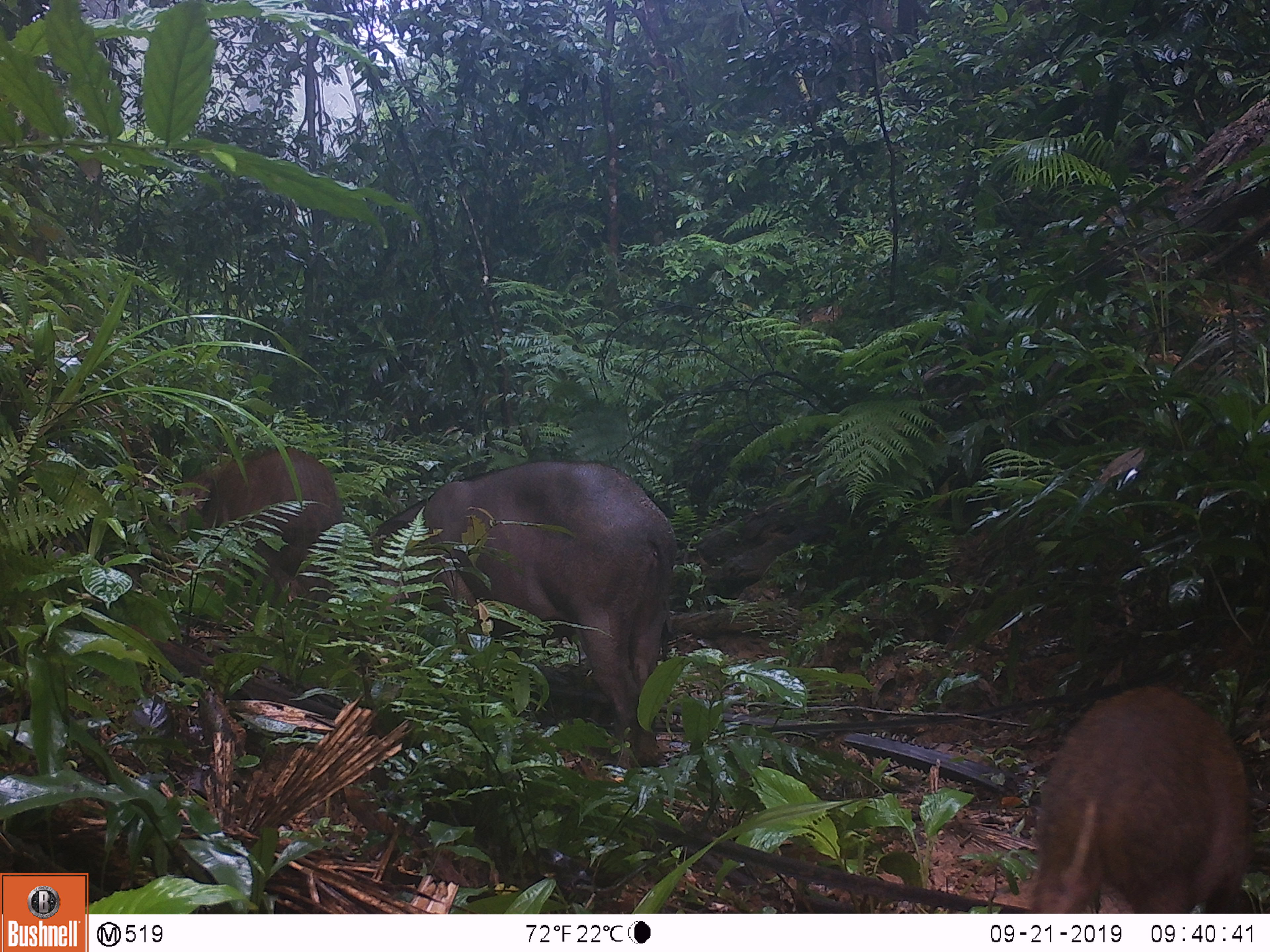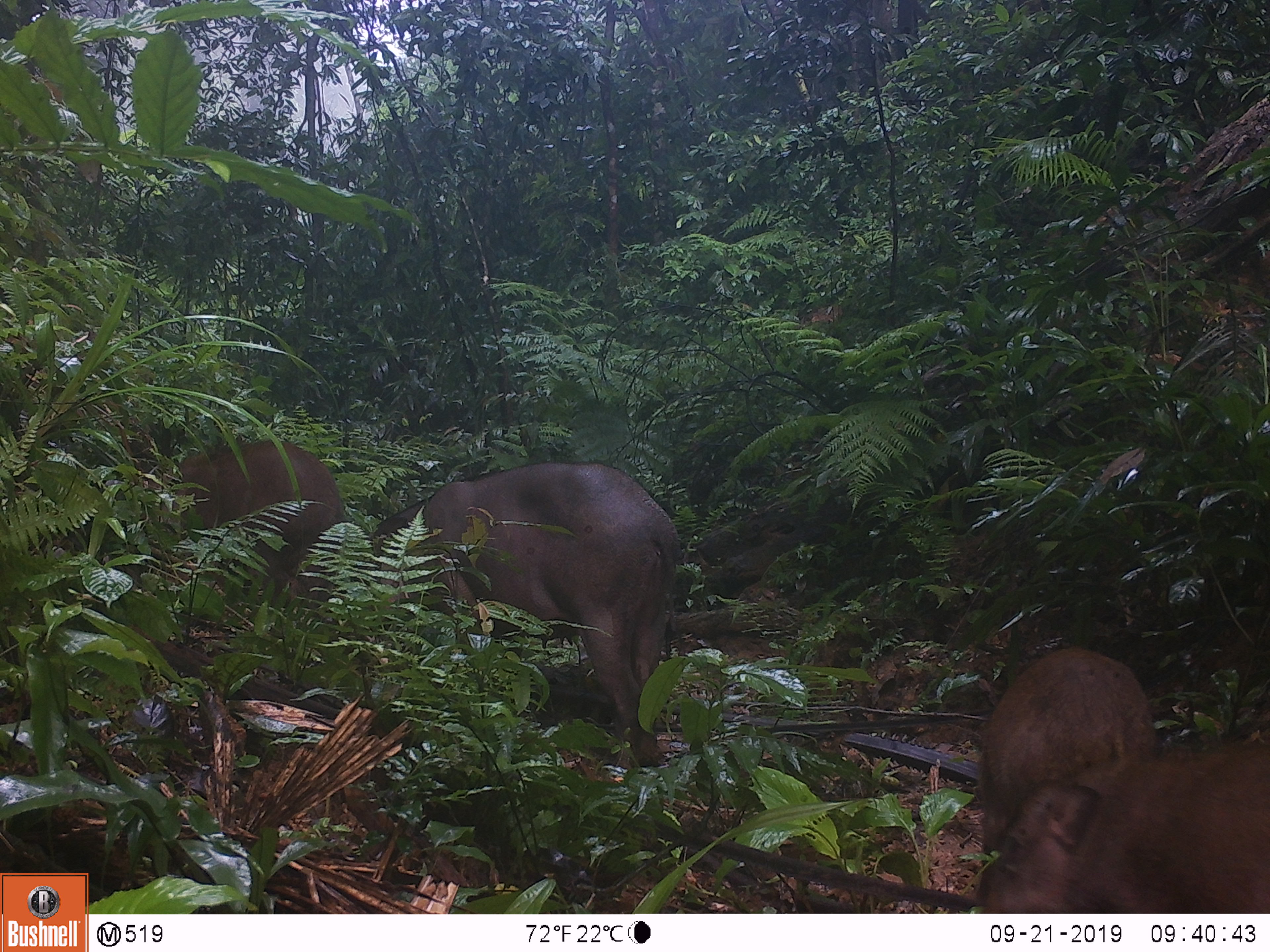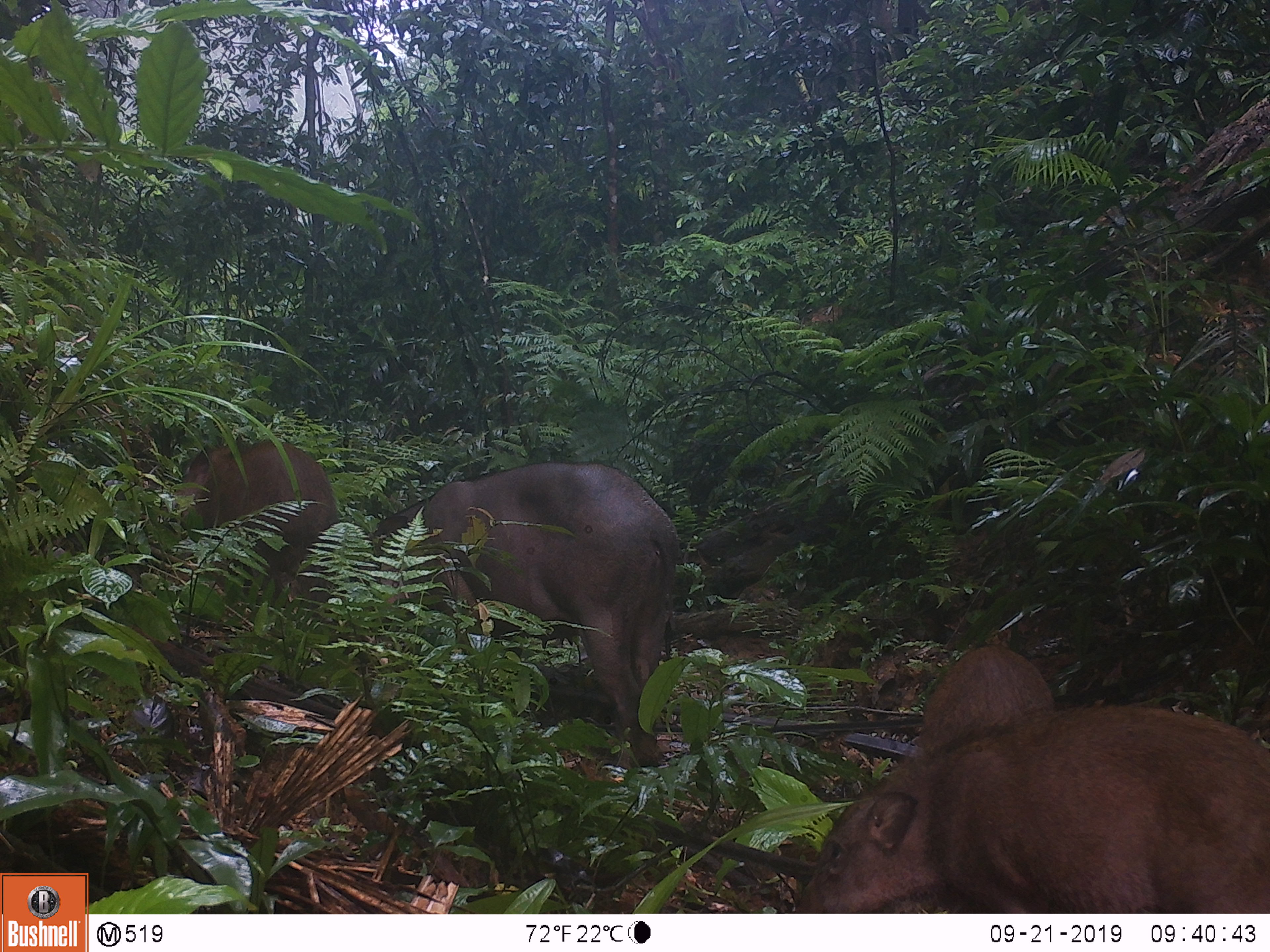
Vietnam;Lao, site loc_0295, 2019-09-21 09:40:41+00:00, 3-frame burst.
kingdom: Animalia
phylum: Chordata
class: Mammalia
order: Artiodactyla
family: Suidae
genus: Sus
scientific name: Sus scrofa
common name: eurasian wild pig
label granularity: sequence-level